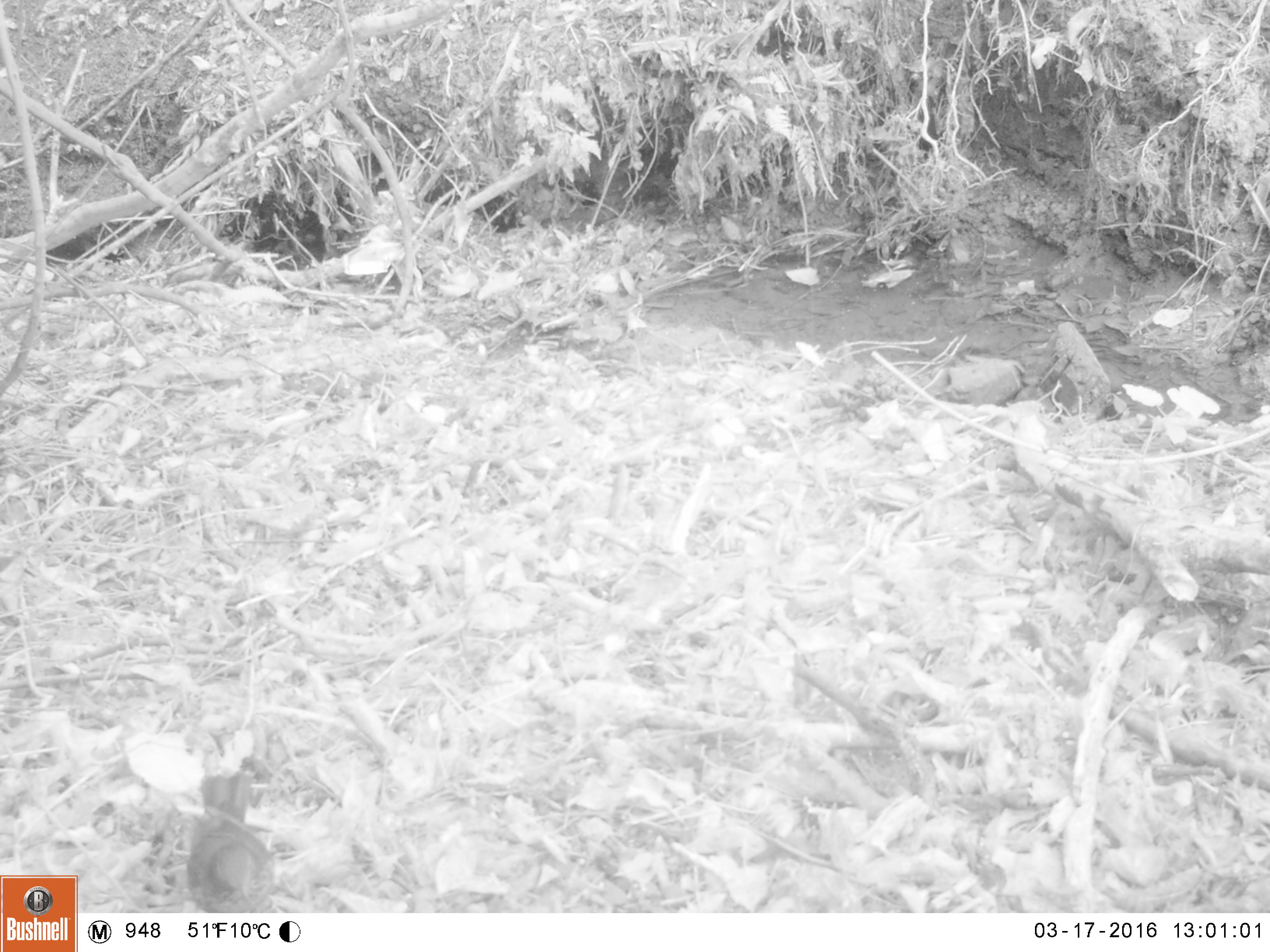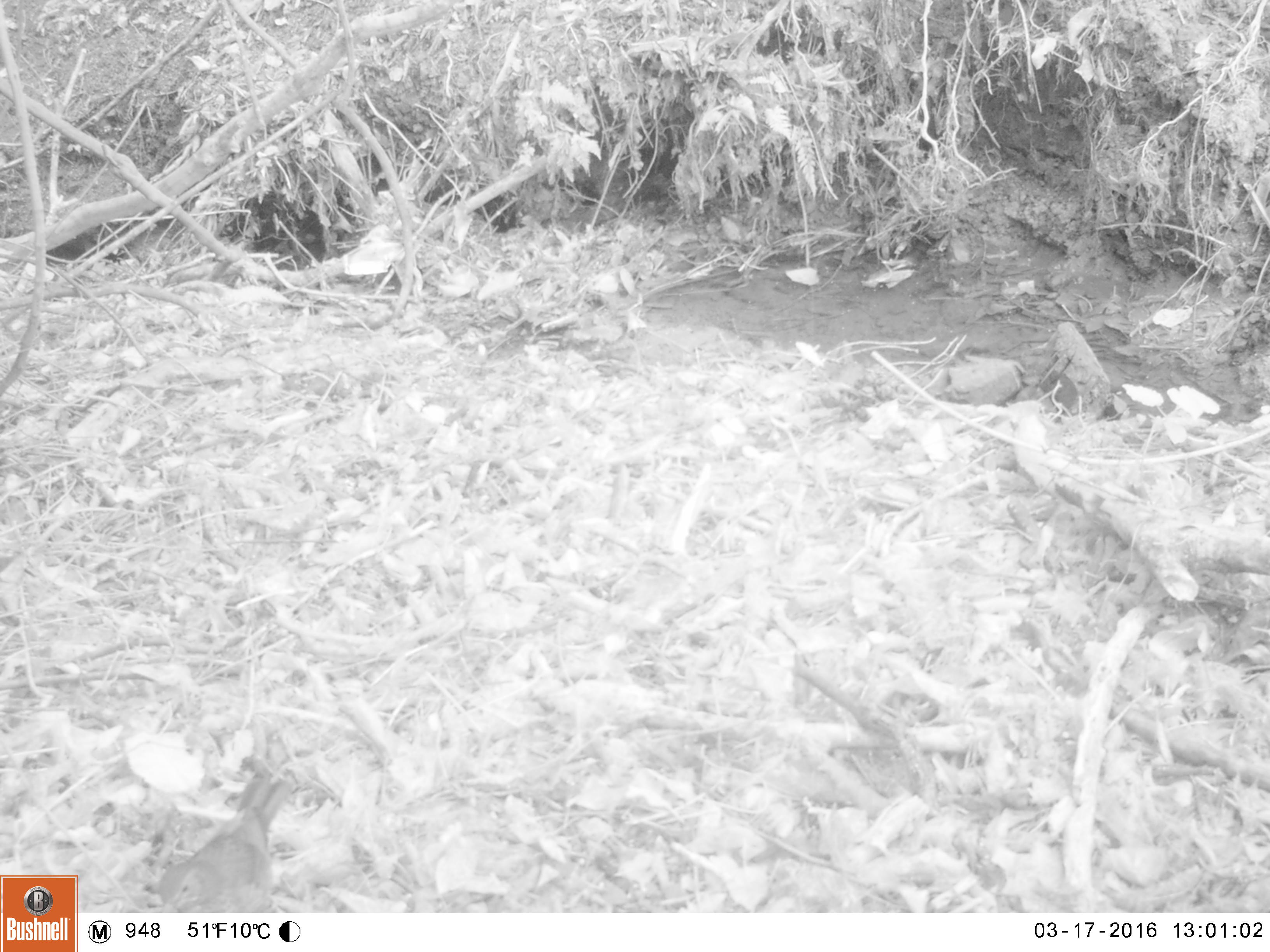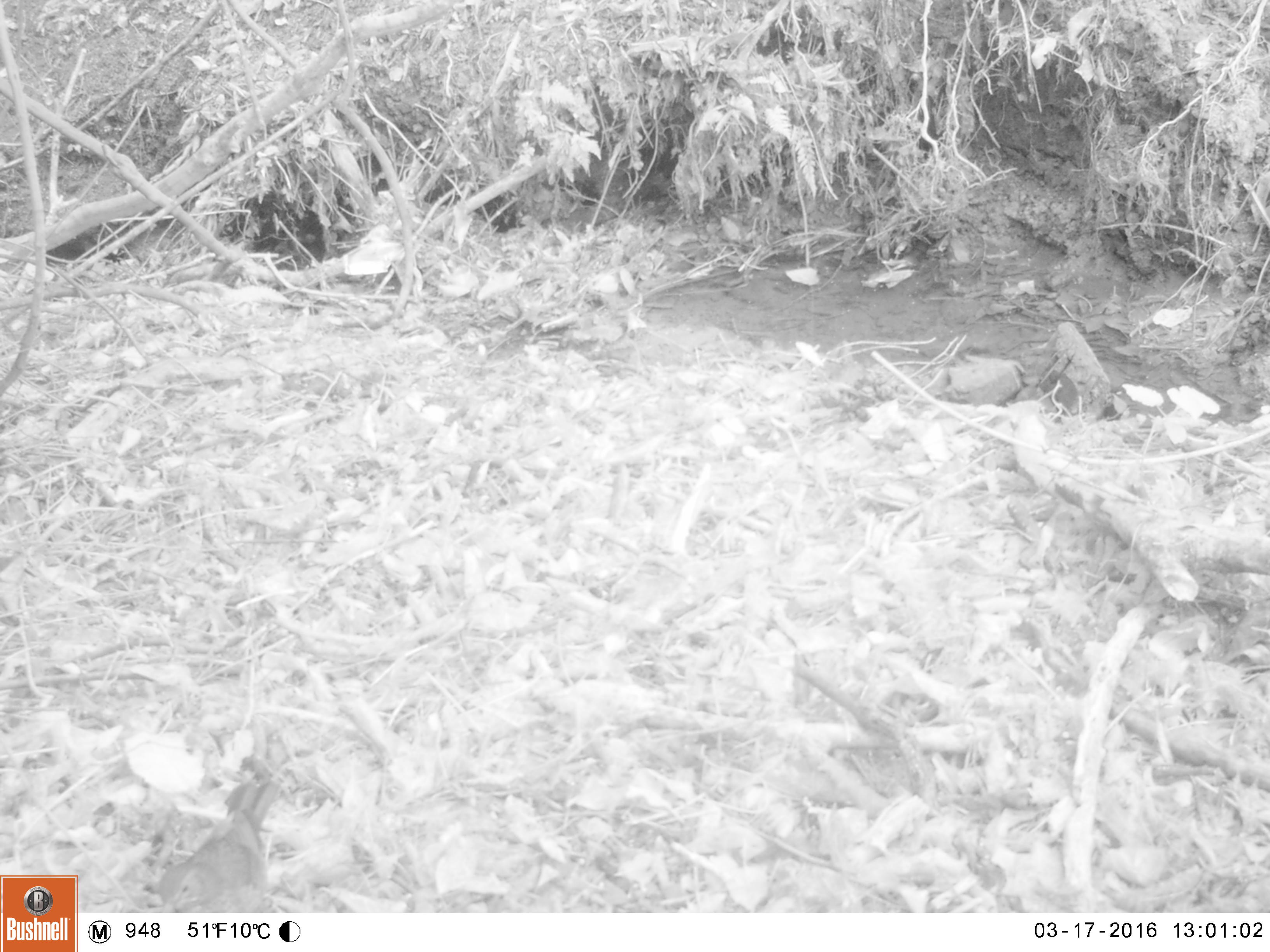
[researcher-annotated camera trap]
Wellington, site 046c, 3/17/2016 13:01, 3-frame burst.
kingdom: Animalia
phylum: Chordata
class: Aves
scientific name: Aves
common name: bird